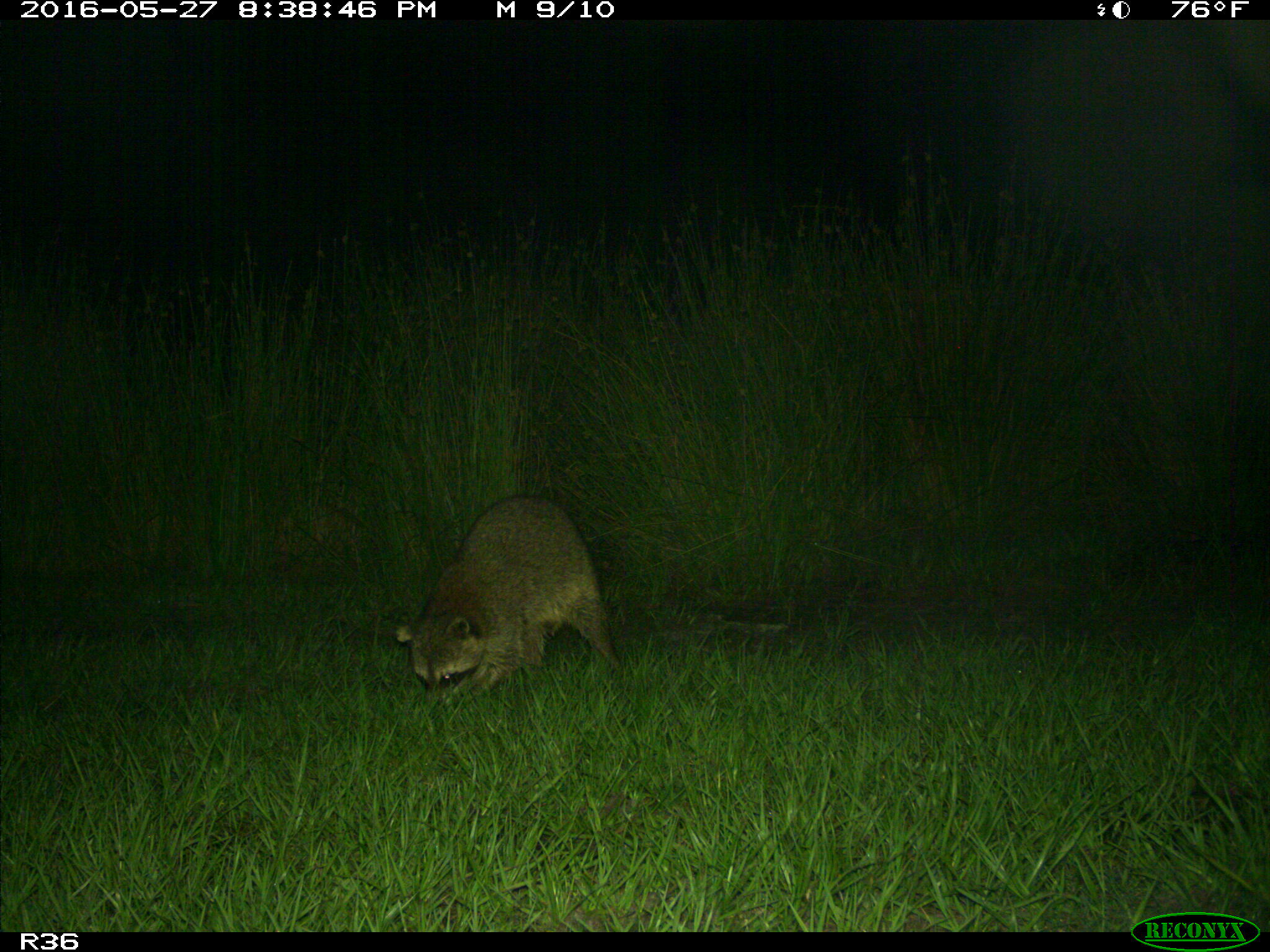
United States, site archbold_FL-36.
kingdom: Animalia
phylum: Chordata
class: Mammalia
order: Carnivora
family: Procyonidae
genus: Procyon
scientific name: Procyon lotor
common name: common raccoon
Procyon lotor (common raccoon).